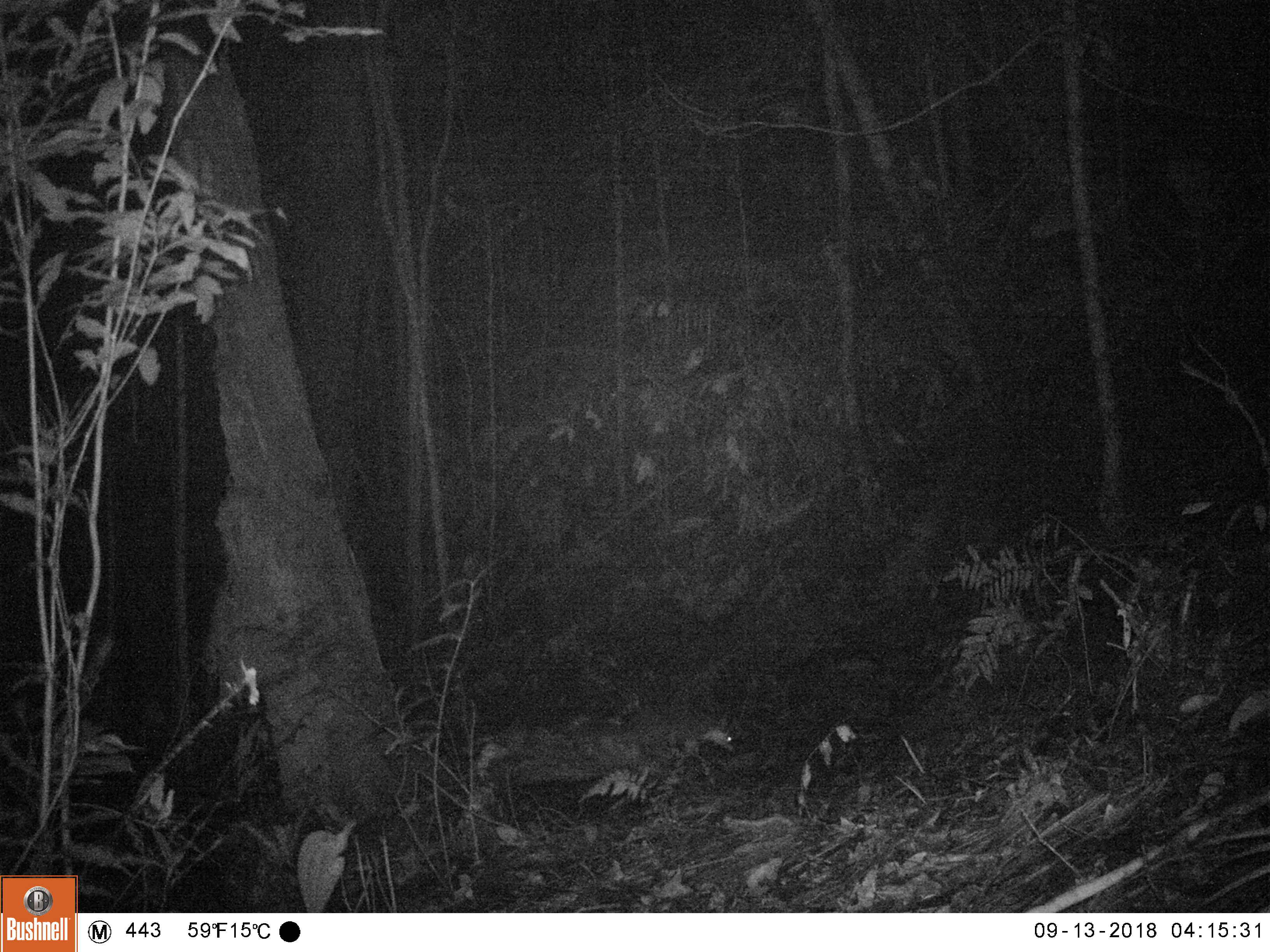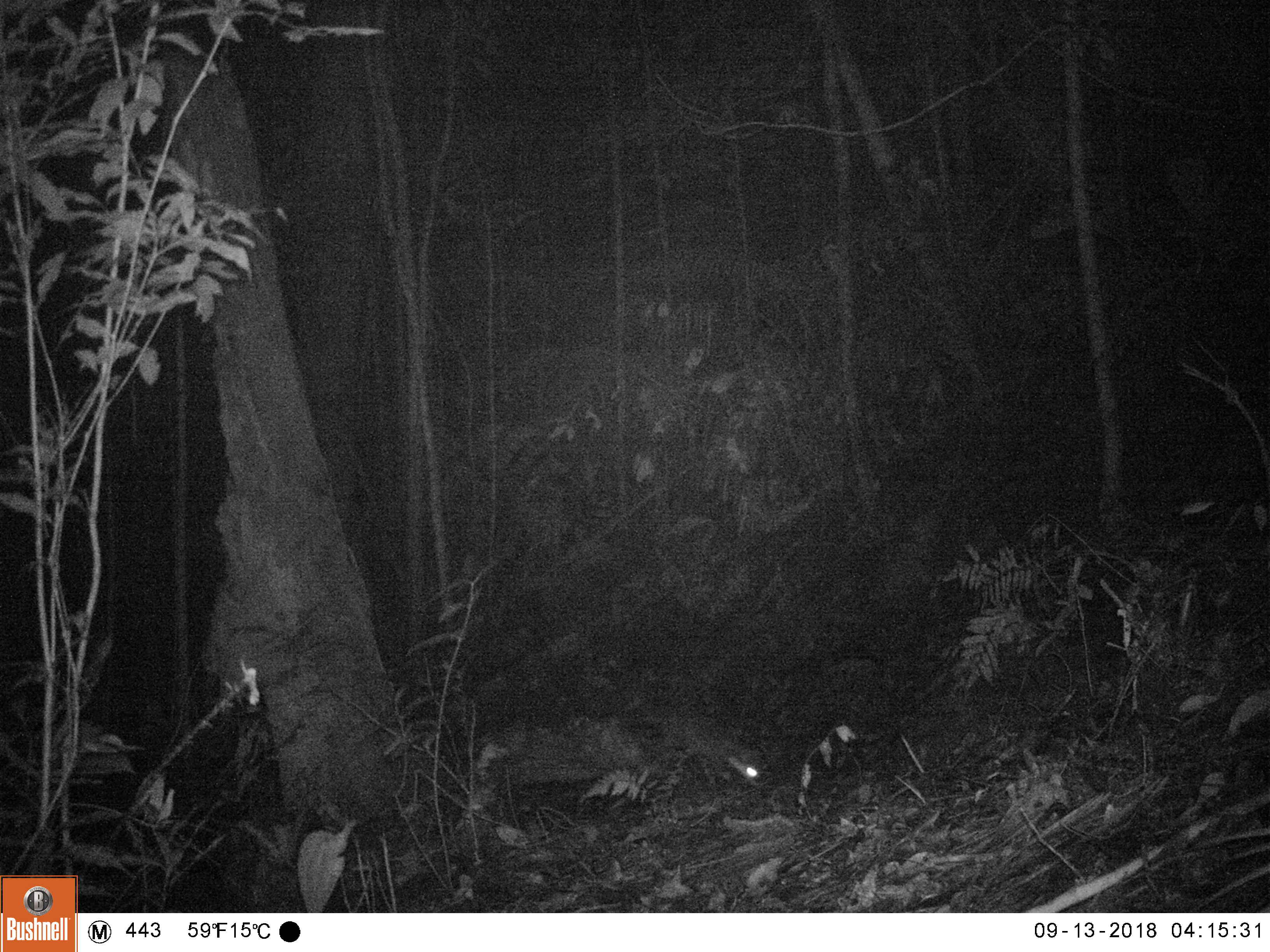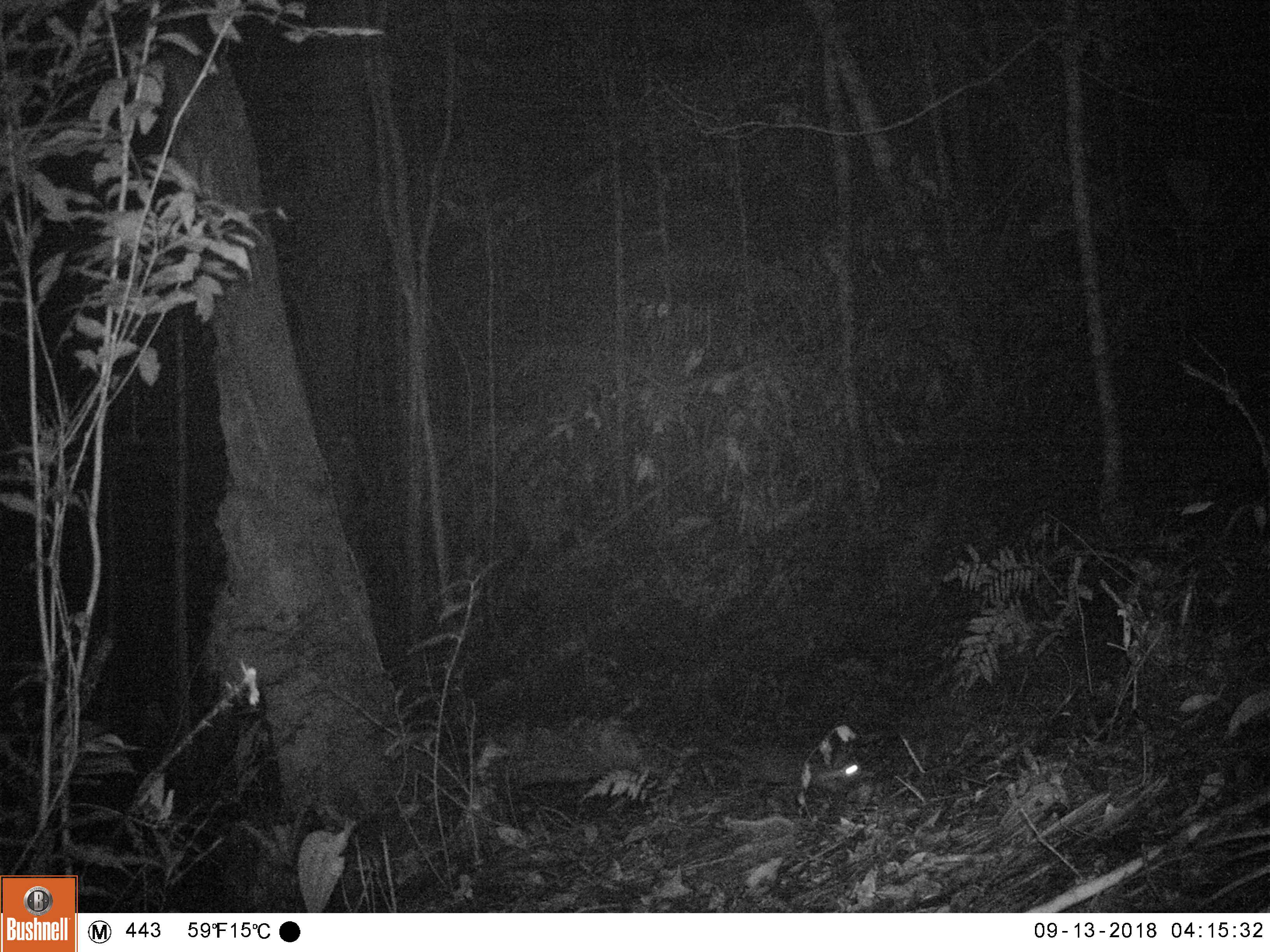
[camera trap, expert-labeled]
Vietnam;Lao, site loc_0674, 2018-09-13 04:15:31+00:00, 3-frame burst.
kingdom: Animalia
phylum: Chordata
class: Mammalia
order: Carnivora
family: Mustelidae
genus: Melogale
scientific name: Melogale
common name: ferret badger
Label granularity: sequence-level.